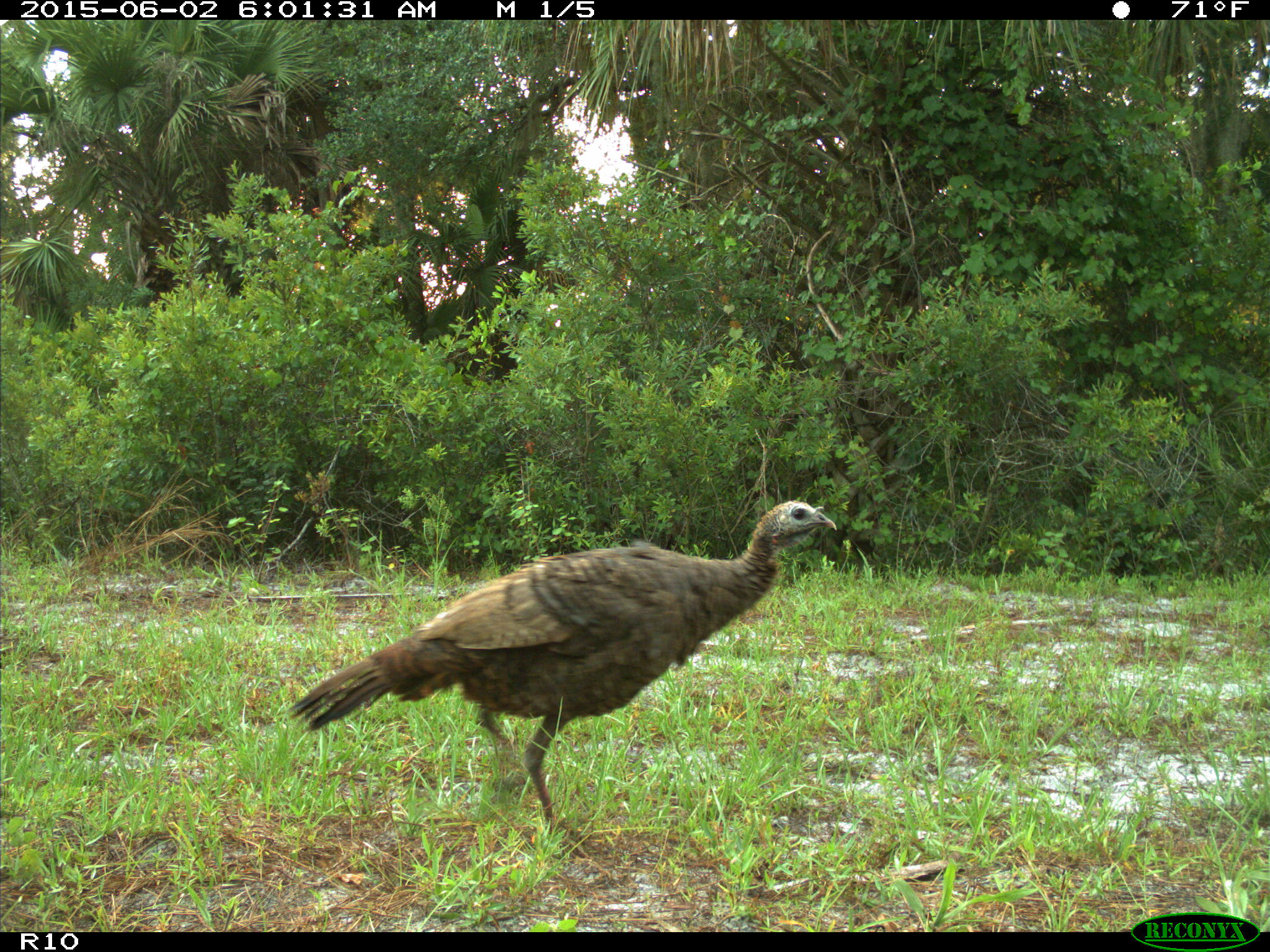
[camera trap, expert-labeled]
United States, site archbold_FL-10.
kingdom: Animalia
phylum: Chordata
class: Aves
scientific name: Aves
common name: birds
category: unidentified bird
Unidentified bird (birds) (Aves).